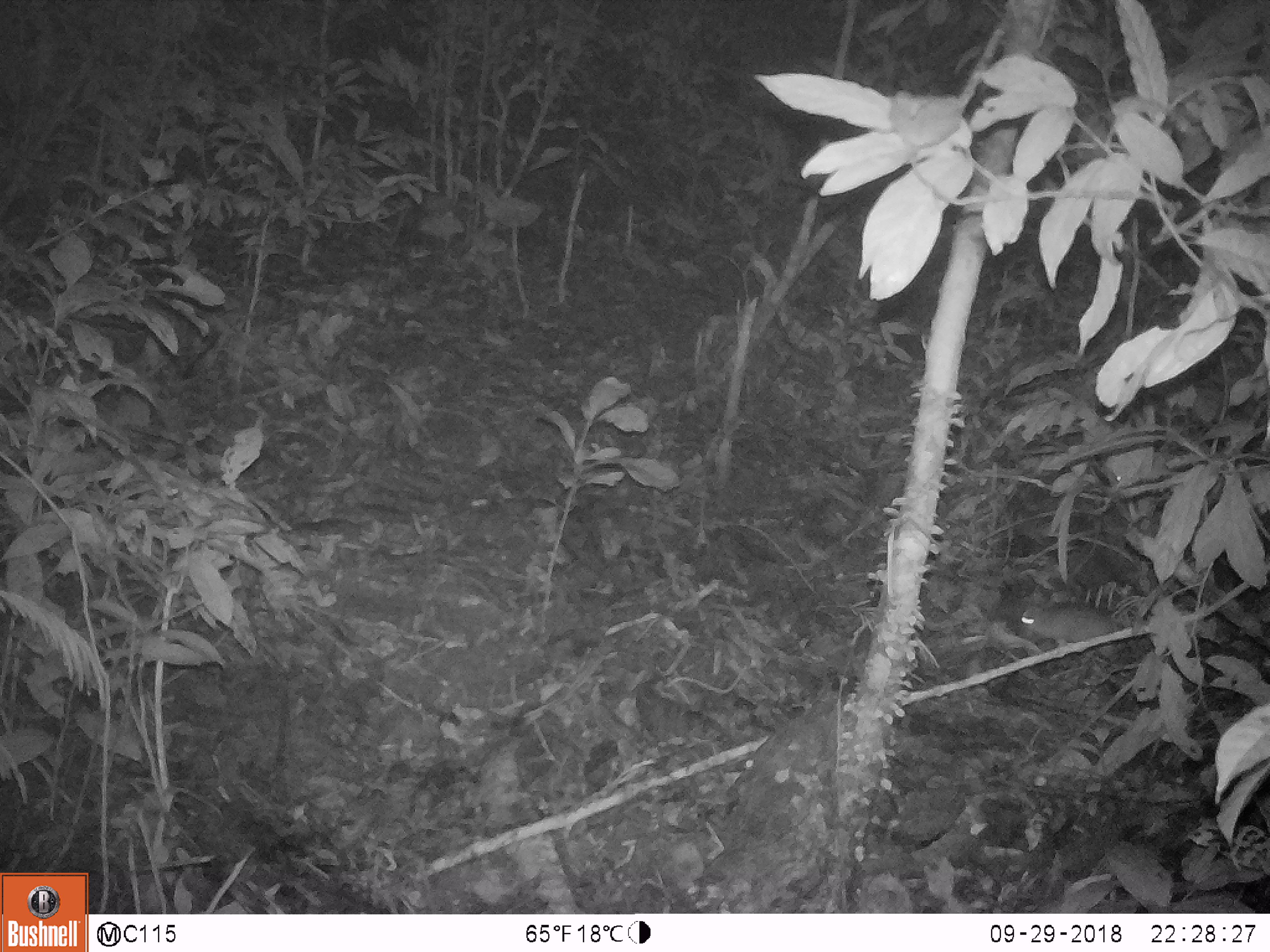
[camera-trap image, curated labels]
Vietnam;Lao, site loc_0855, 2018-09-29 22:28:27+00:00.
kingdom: Animalia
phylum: Chordata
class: Mammalia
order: Rodentia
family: Muridae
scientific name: Muridae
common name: old-world mice and rats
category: unidentified murid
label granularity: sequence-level